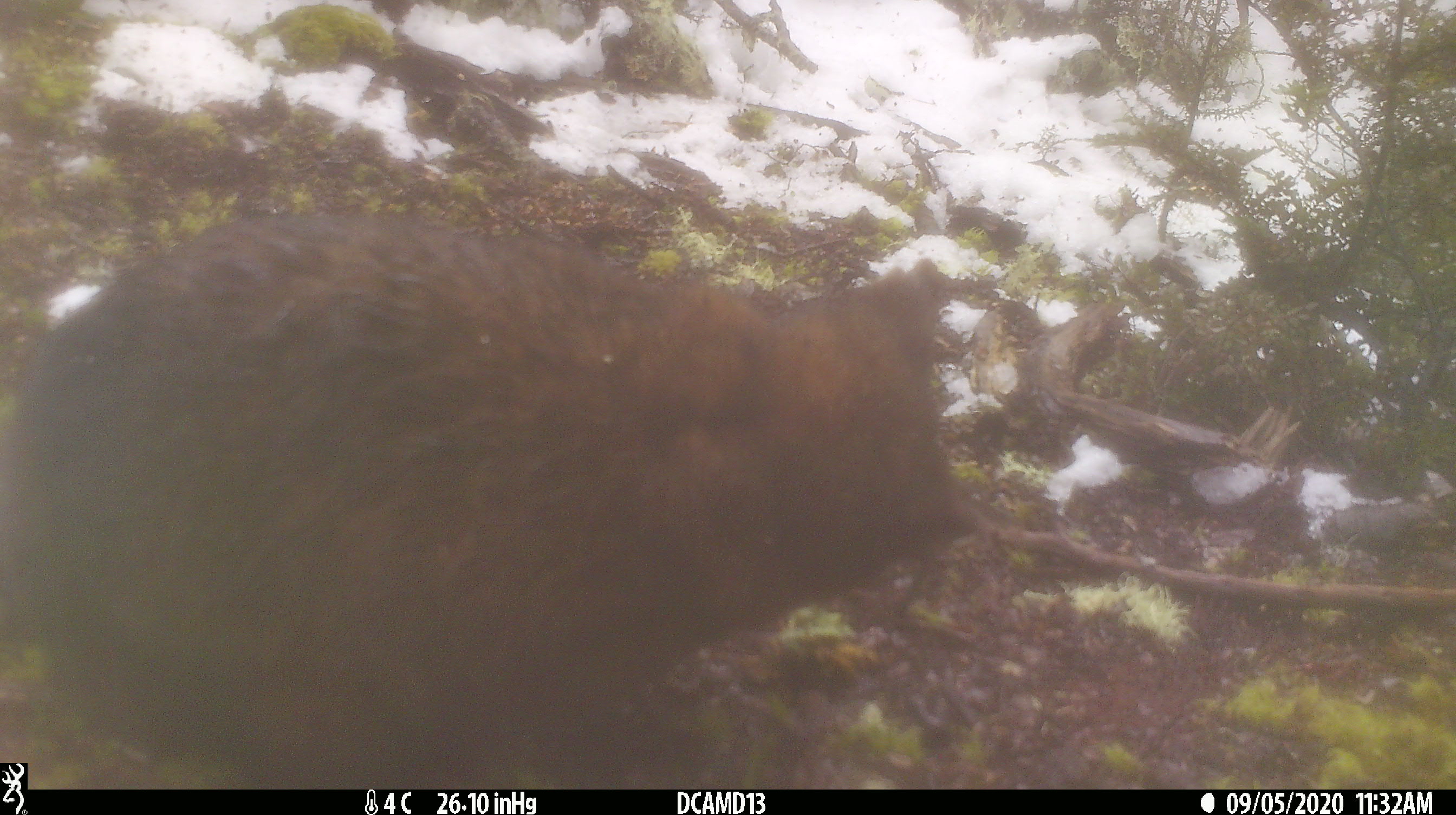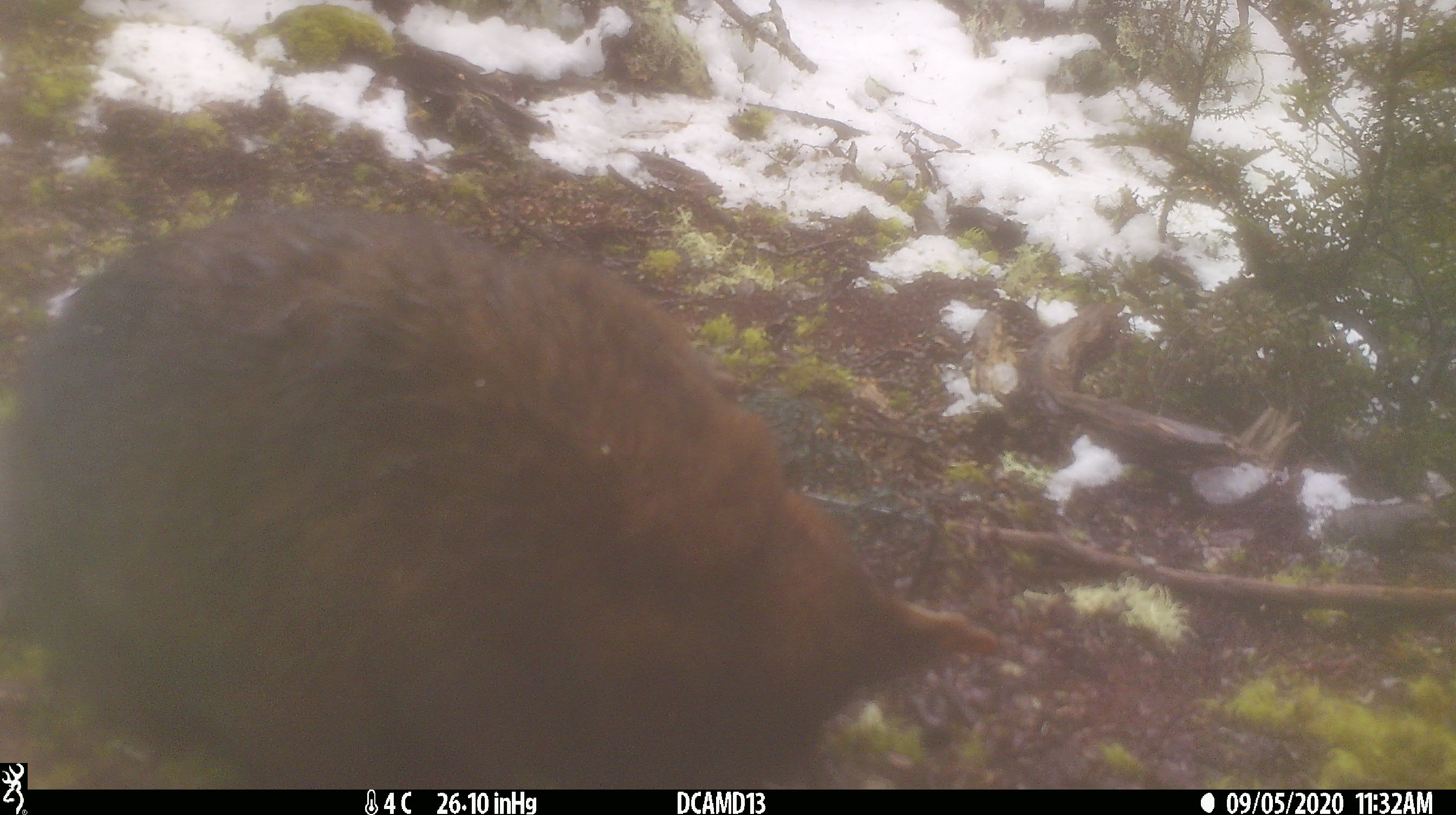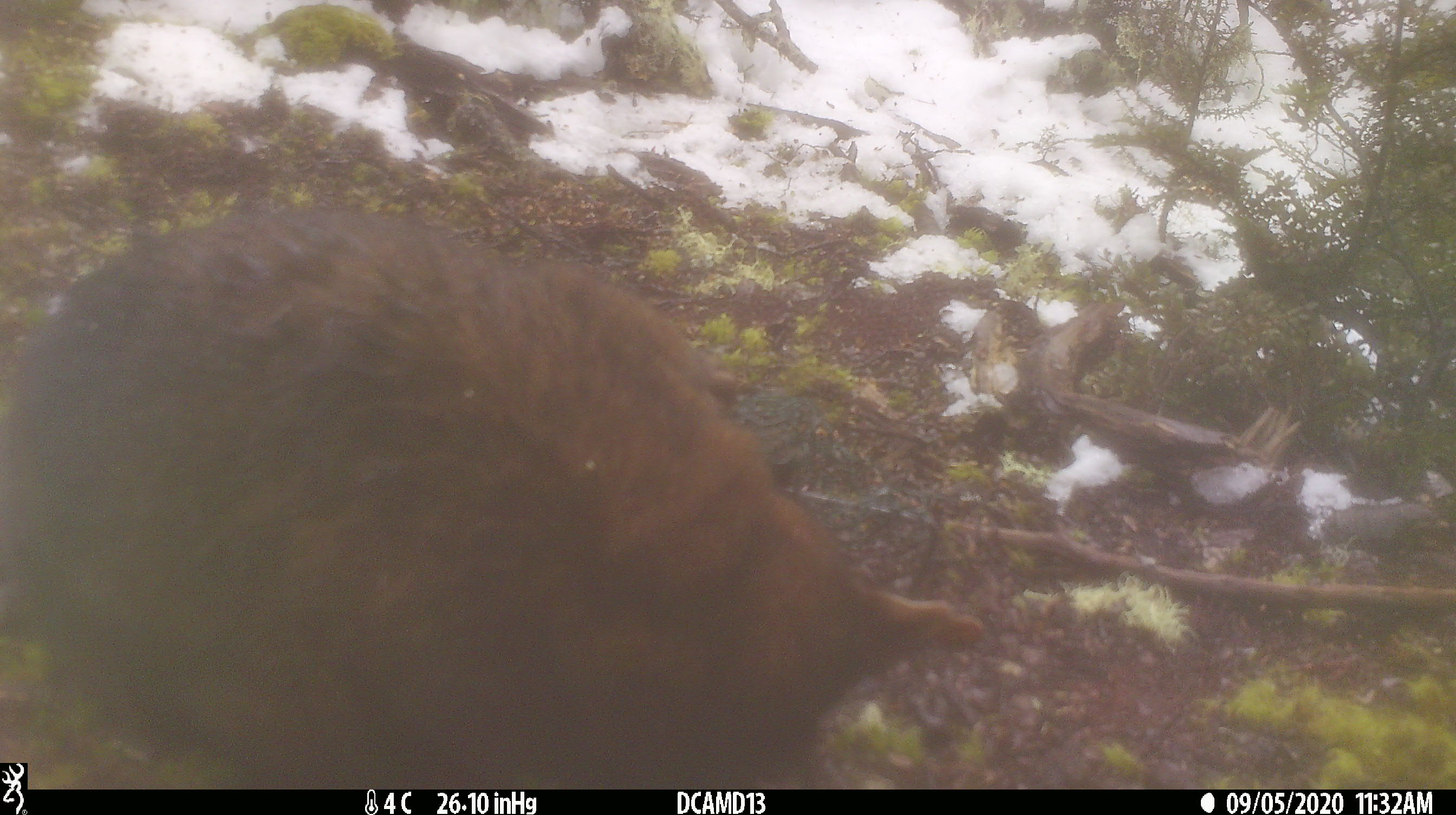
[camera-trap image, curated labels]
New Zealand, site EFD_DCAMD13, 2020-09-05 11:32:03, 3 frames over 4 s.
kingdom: Animalia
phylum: Chordata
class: Mammalia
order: Diprotodontia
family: Phalangeridae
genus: Trichosurus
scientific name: Trichosurus vulpecula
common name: common brushtail possum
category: possum